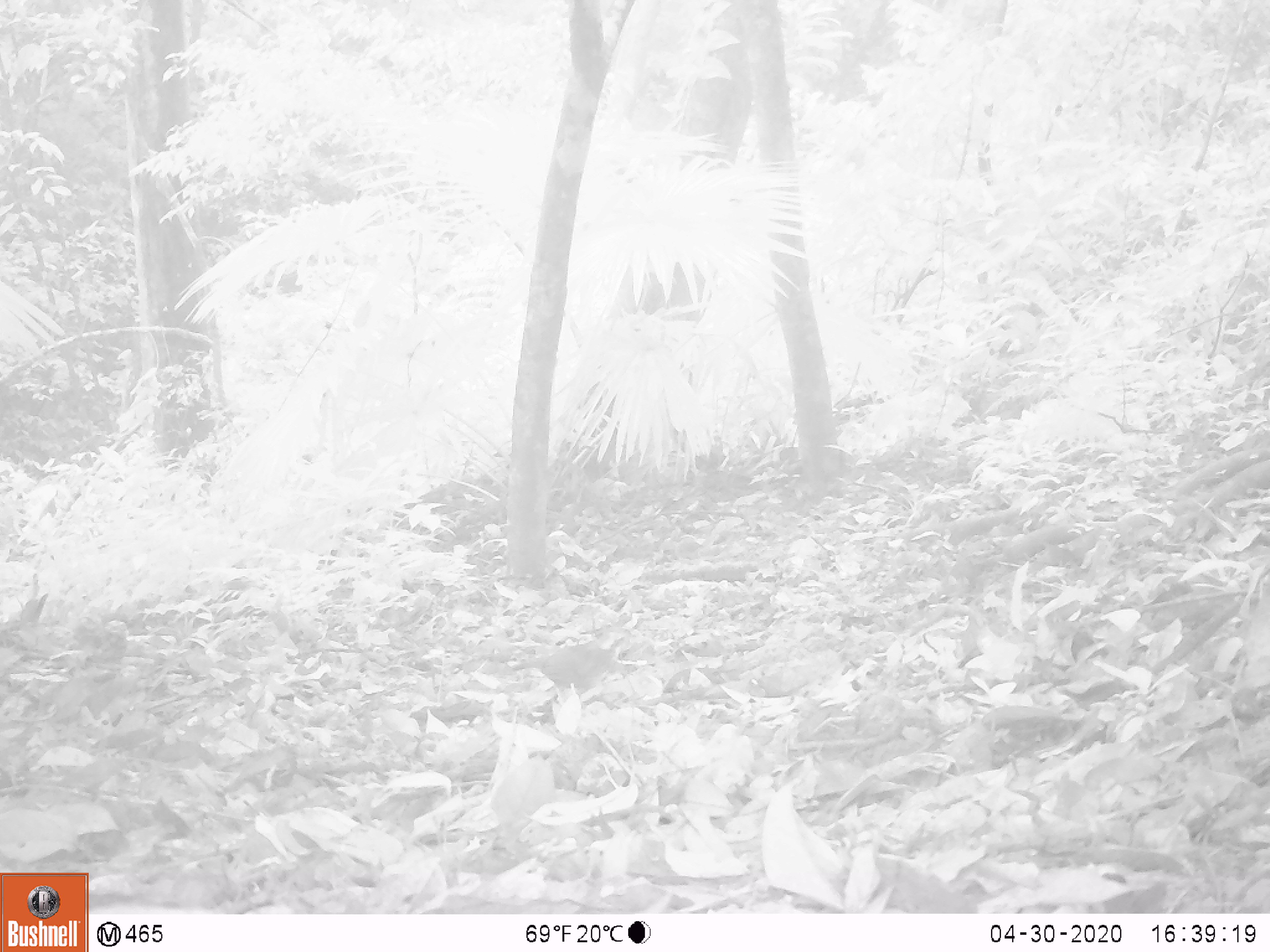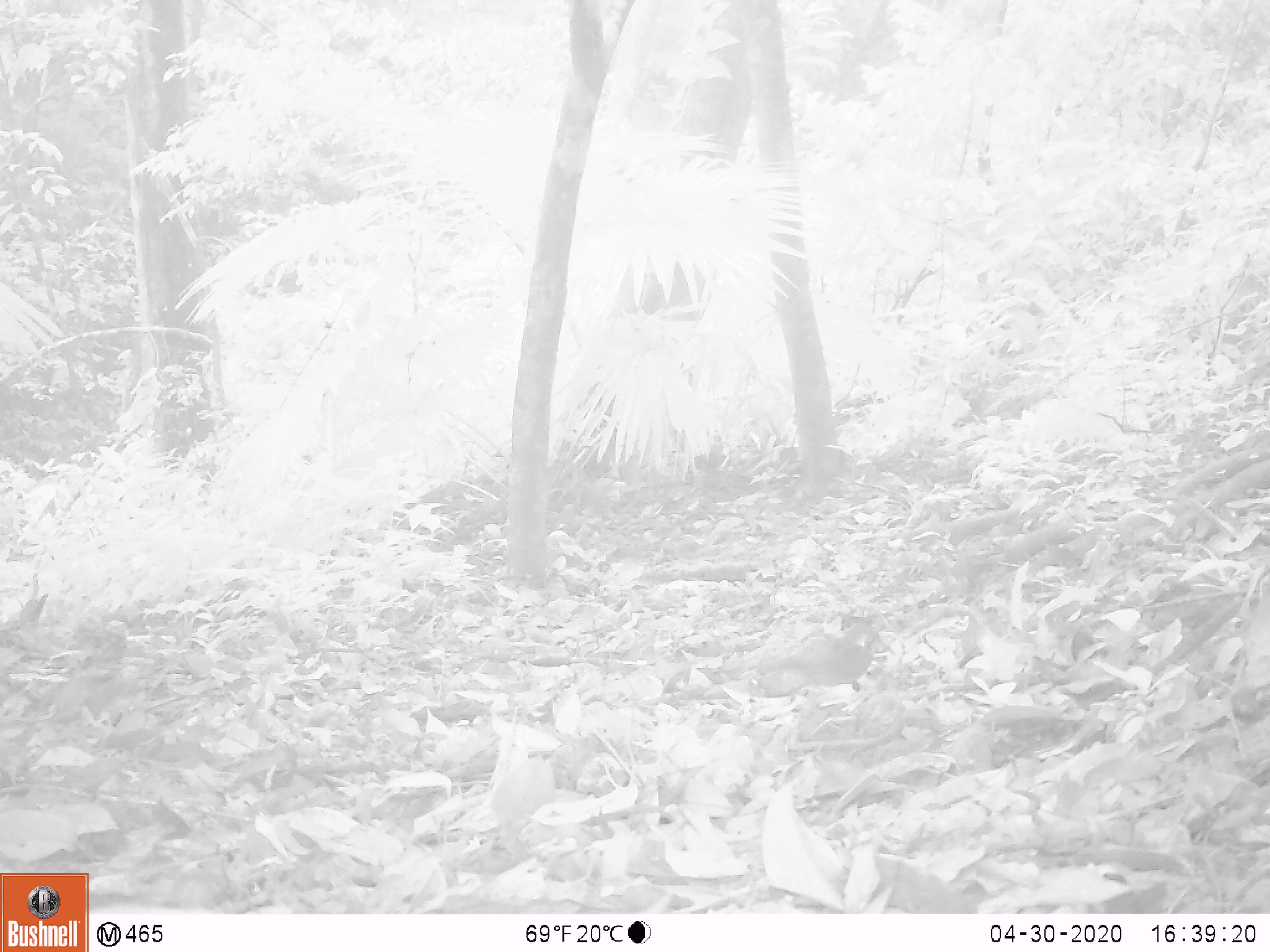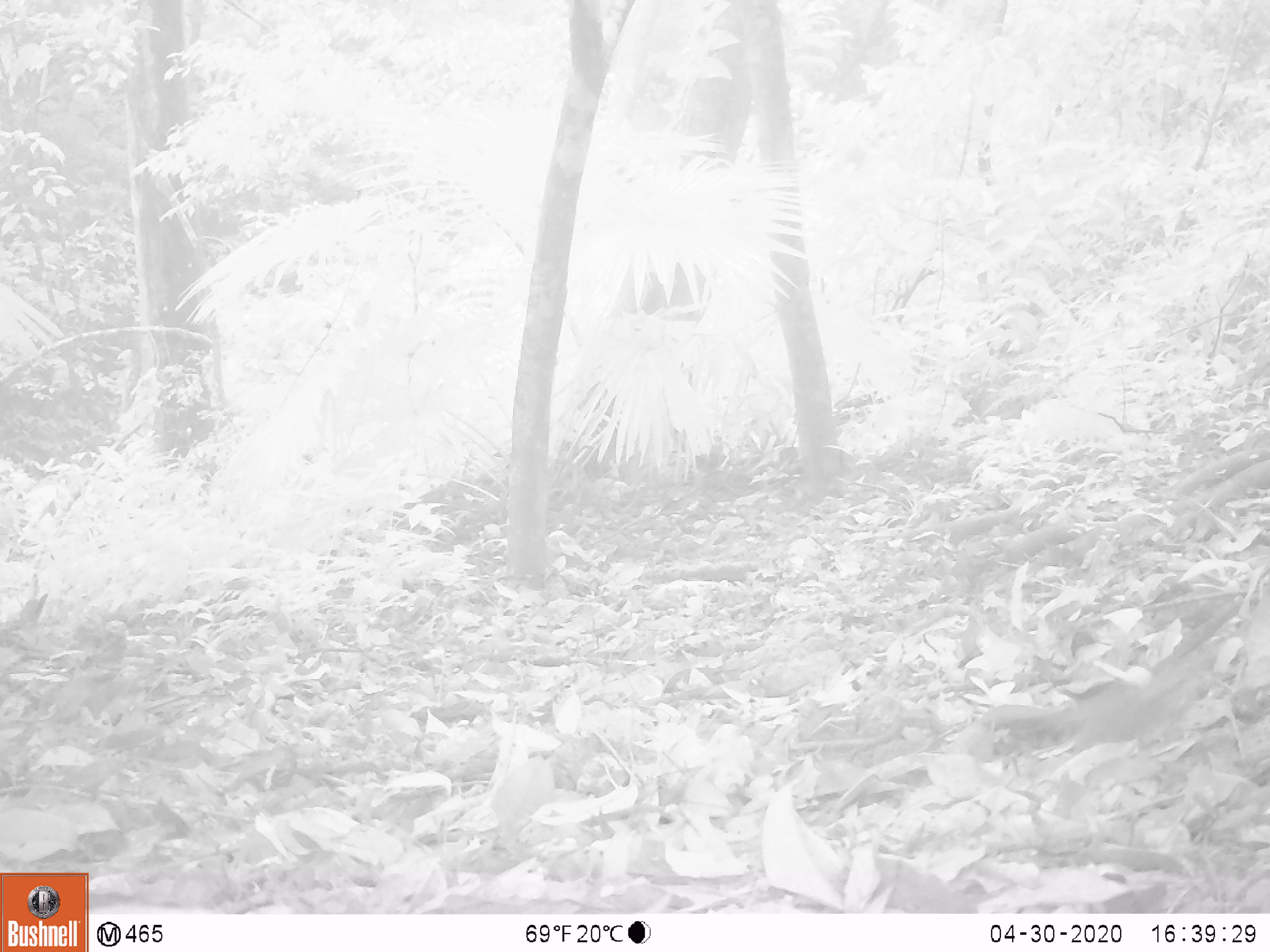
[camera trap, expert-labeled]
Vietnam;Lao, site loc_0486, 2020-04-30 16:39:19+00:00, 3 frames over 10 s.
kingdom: Animalia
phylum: Chordata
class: Aves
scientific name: Aves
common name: bird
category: unidentified bird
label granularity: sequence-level